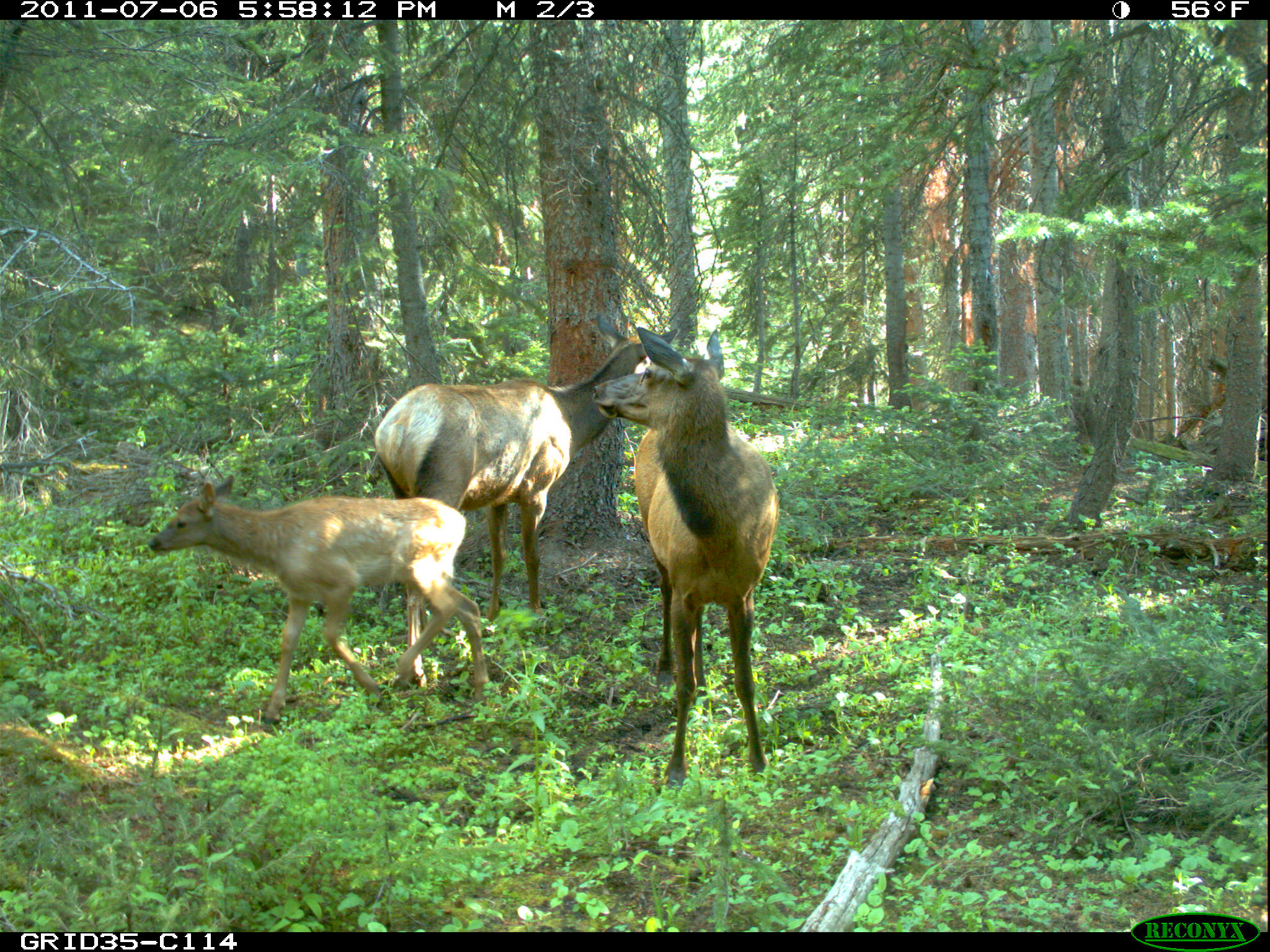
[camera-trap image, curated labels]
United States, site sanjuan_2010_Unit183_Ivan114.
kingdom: Animalia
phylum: Chordata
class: Mammalia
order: Artiodactyla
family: Cervidae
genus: Cervus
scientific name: Cervus elaphus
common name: red deer